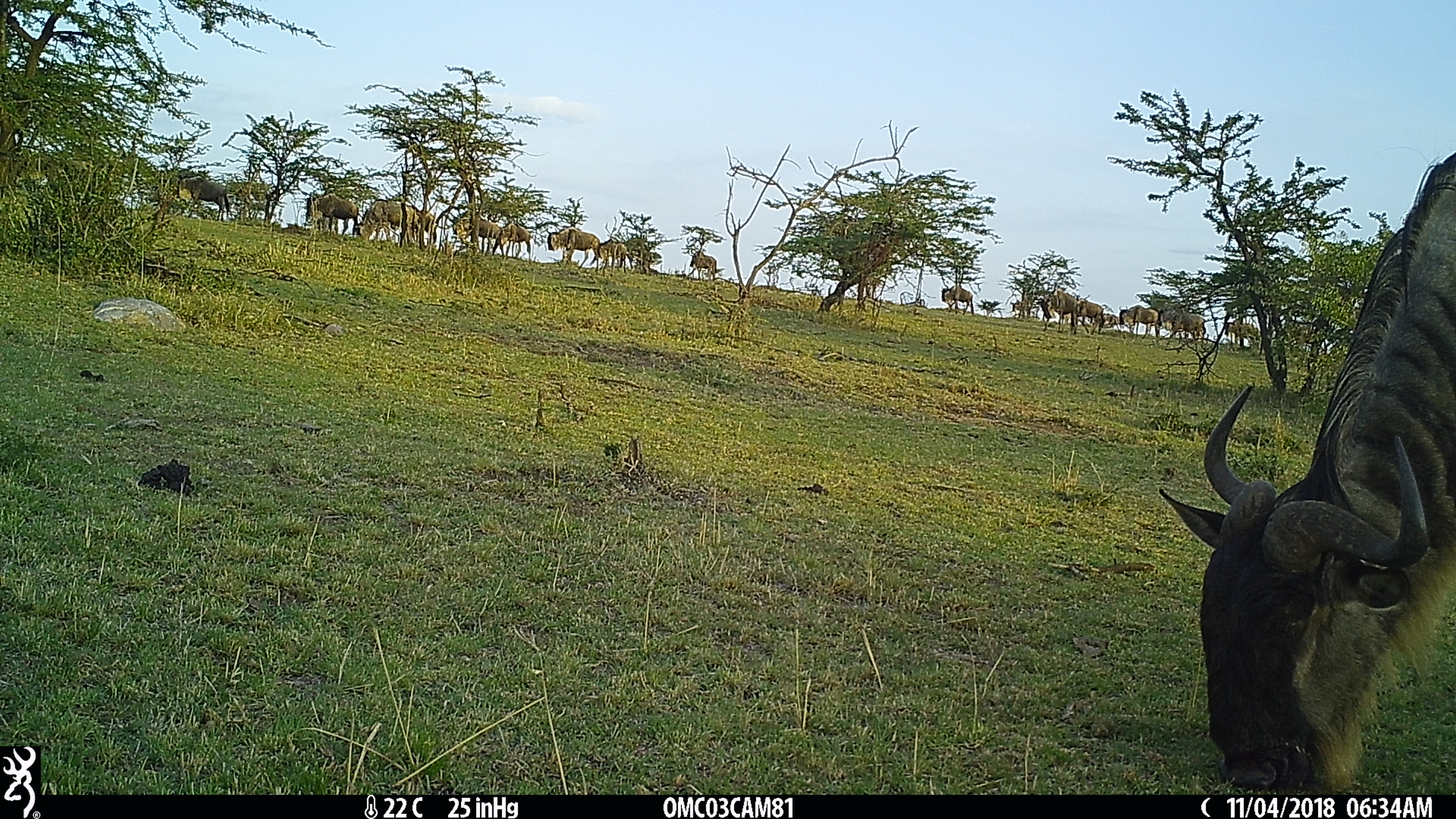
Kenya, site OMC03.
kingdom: Animalia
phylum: Chordata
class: Mammalia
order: Artiodactyla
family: Bovidae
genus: Connochaetes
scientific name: Connochaetes taurinus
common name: blue wildebeest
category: wildebeest